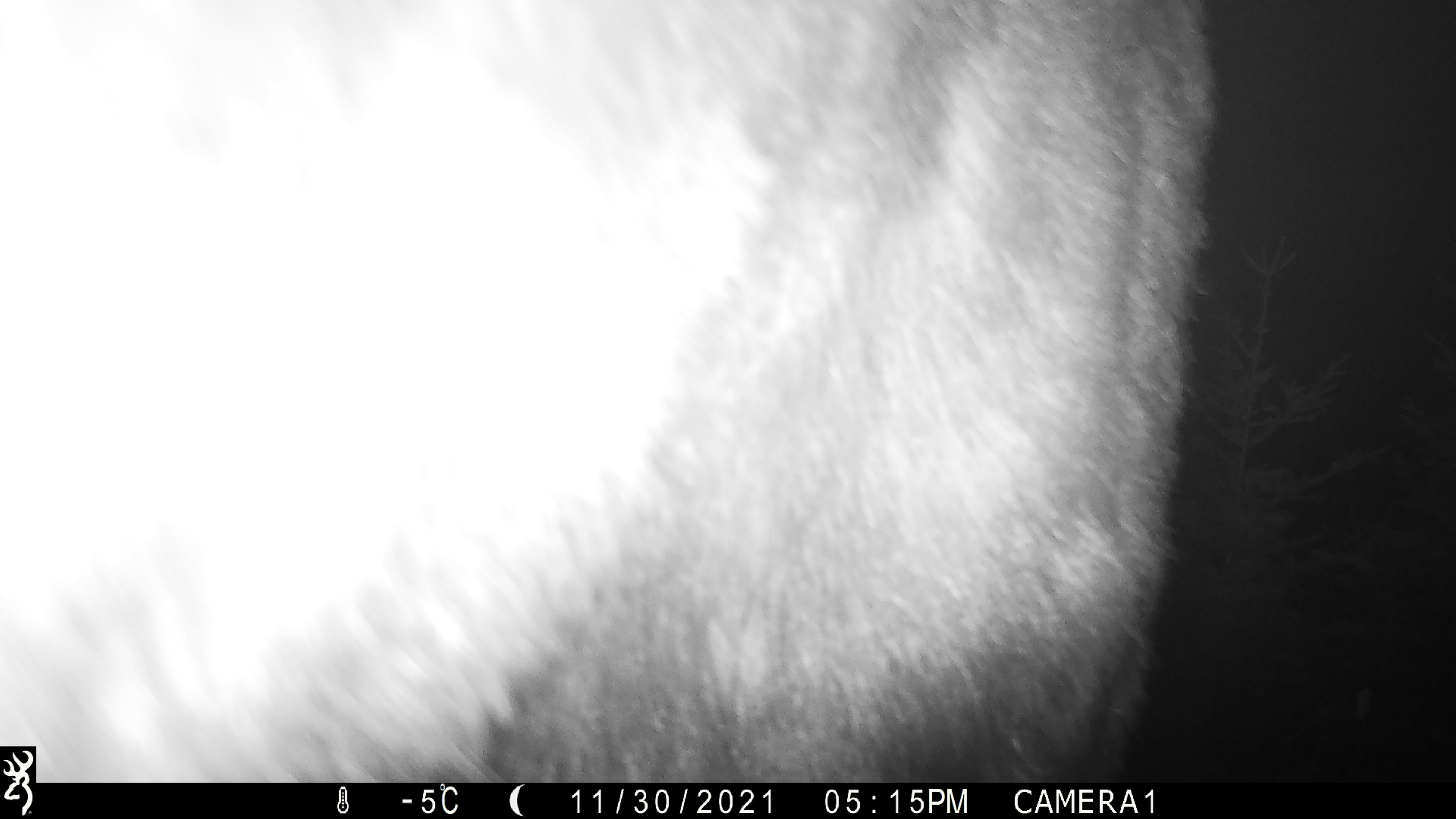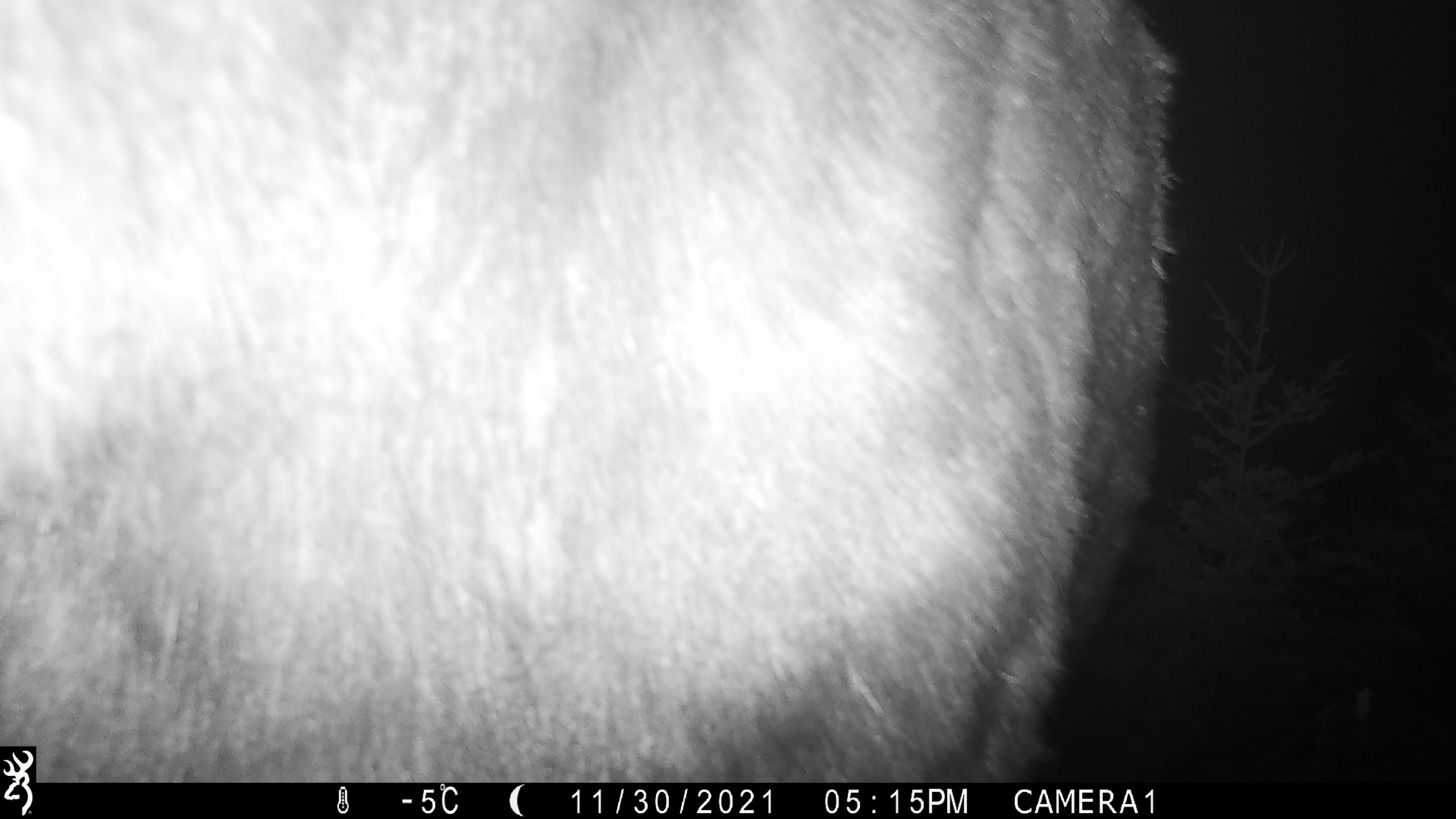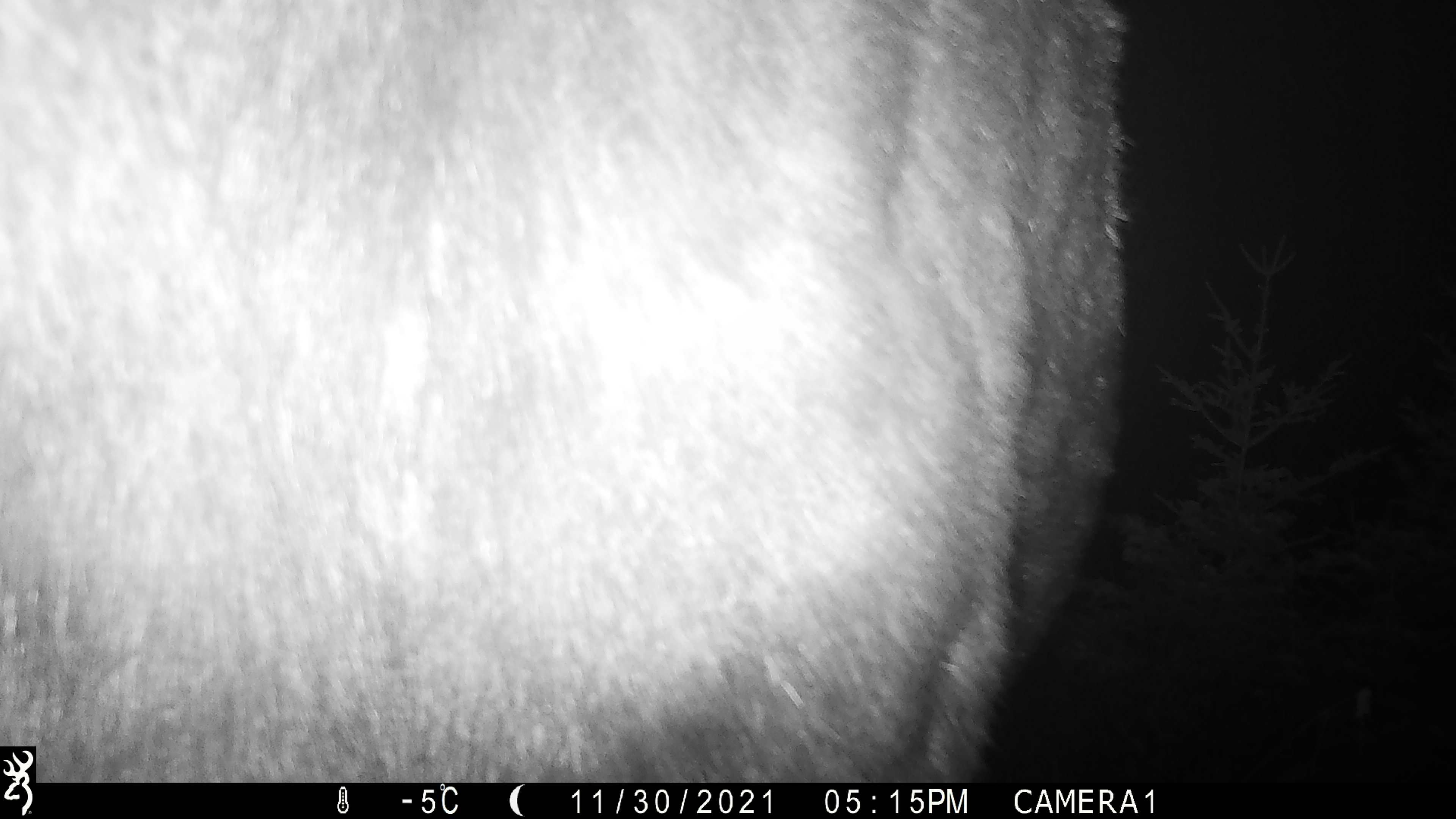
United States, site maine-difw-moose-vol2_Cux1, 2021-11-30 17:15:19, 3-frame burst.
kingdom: Animalia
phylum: Chordata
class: Mammalia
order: Artiodactyla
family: Cervidae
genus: Alces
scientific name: Alces alces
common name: moose